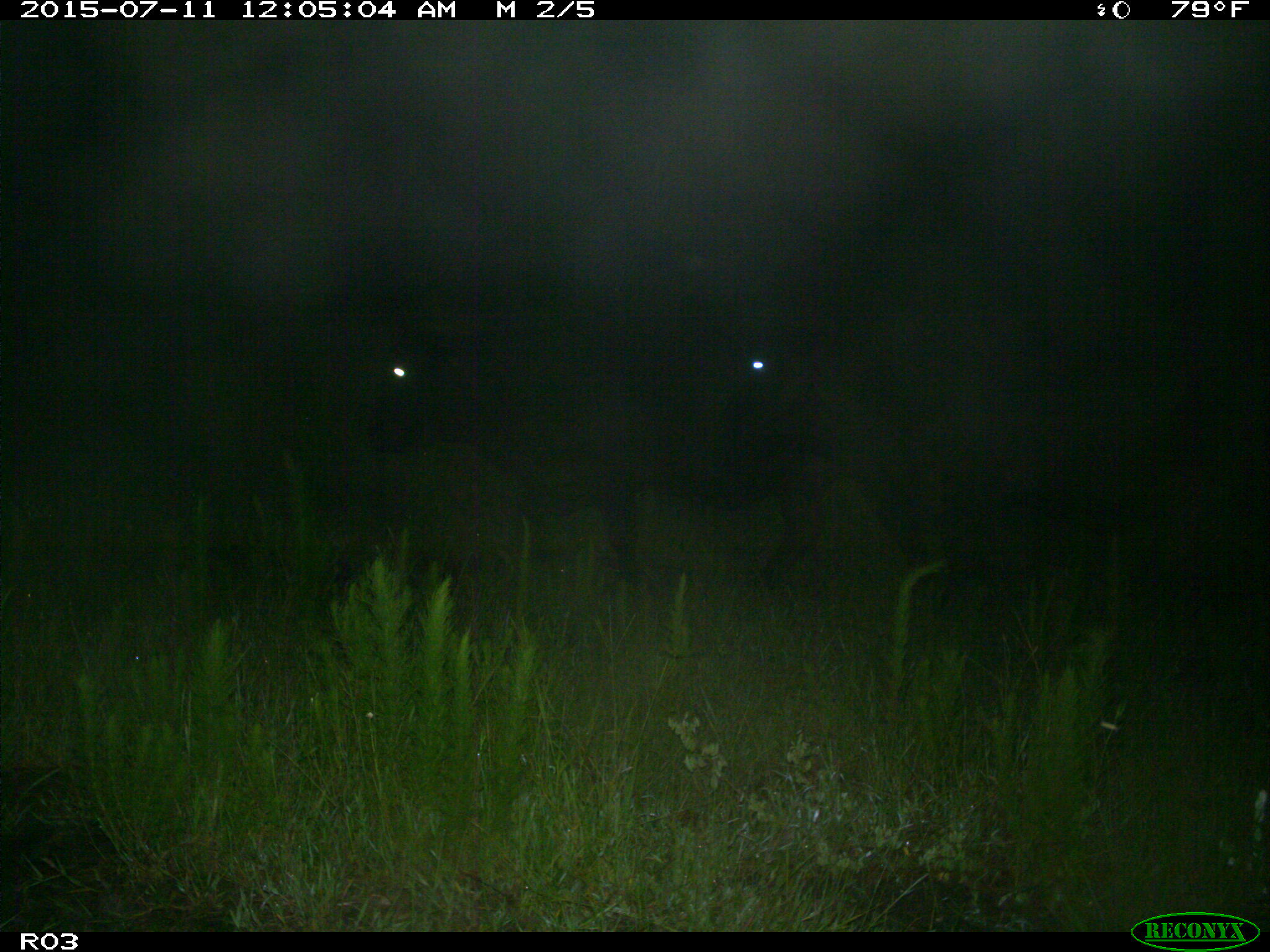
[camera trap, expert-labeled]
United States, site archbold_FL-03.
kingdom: Animalia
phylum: Chordata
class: Mammalia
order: Artiodactyla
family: Bovidae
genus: Bos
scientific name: Bos taurus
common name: domestic cow